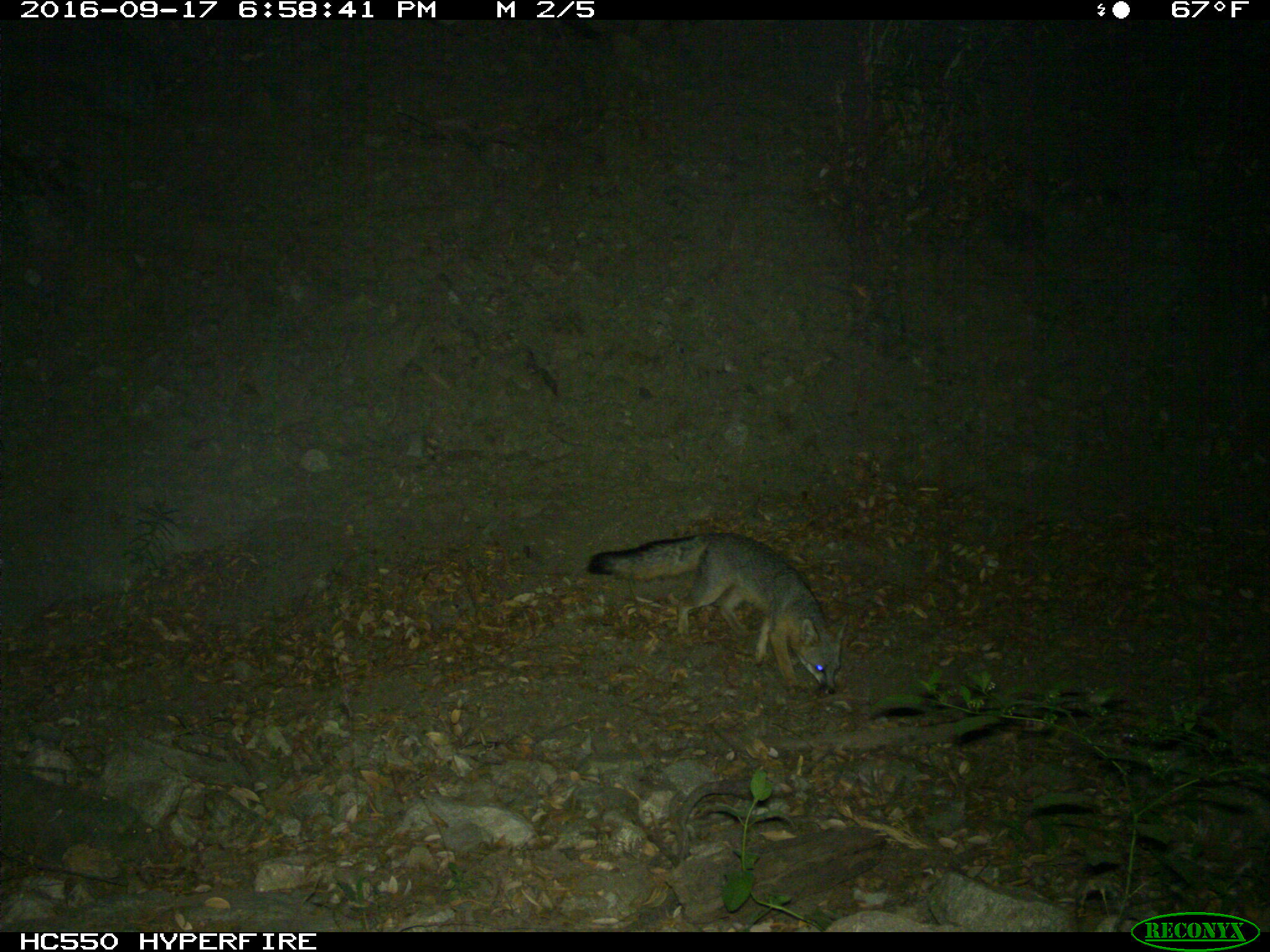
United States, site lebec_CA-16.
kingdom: Animalia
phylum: Chordata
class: Mammalia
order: Carnivora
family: Canidae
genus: Urocyon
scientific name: Urocyon cinereoargenteus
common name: gray fox